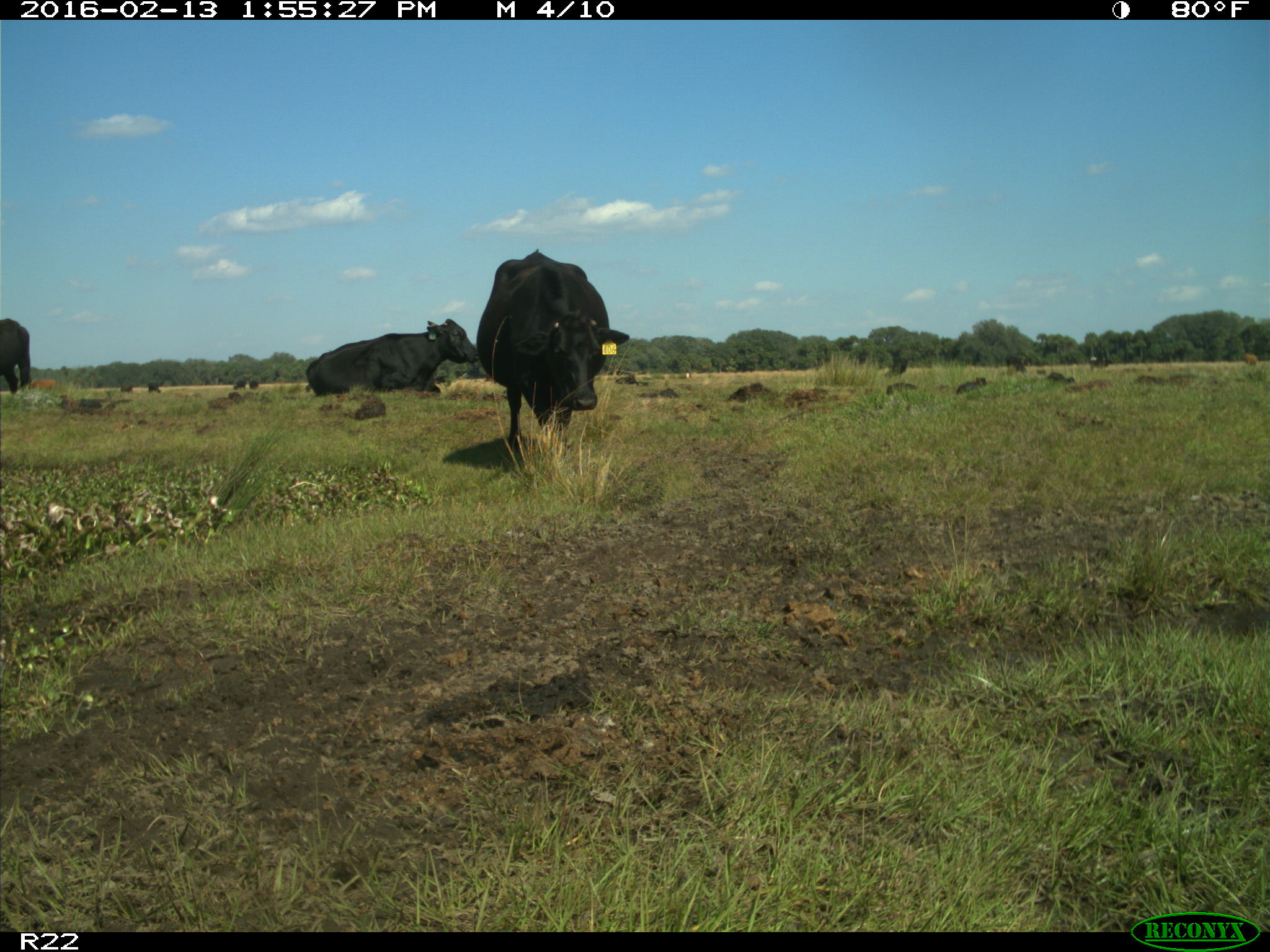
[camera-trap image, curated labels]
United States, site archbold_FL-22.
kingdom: Animalia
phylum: Chordata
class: Mammalia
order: Artiodactyla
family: Bovidae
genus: Bos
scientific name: Bos taurus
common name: domestic cow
Bos taurus (domestic cow).